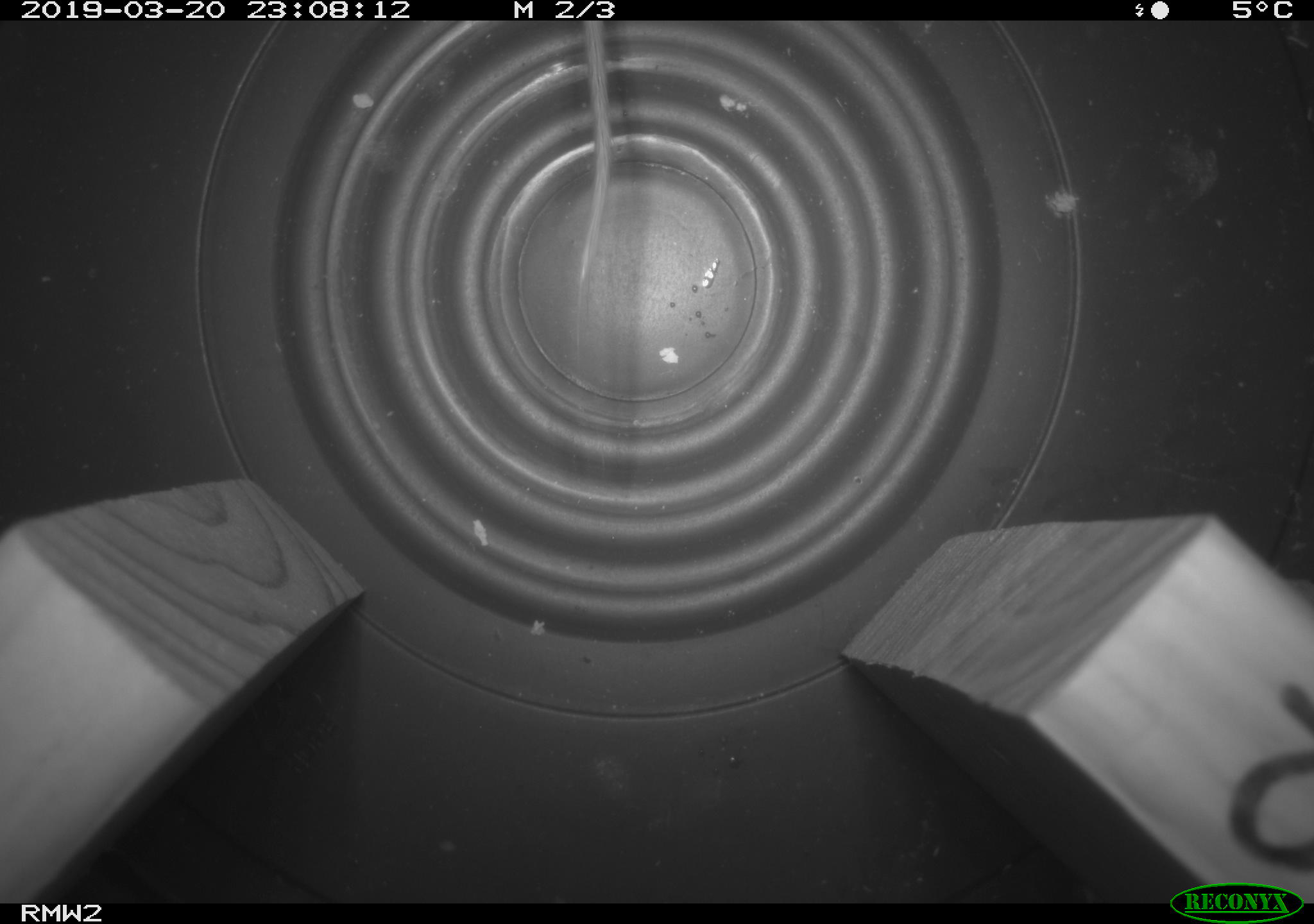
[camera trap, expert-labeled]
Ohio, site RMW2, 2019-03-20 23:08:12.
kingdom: Animalia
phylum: Chordata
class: Mammalia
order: Rodentia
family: Cricetidae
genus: Peromyscus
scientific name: Peromyscus leucopus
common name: white-footed mouse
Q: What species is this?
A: White-footed mouse (Peromyscus leucopus).